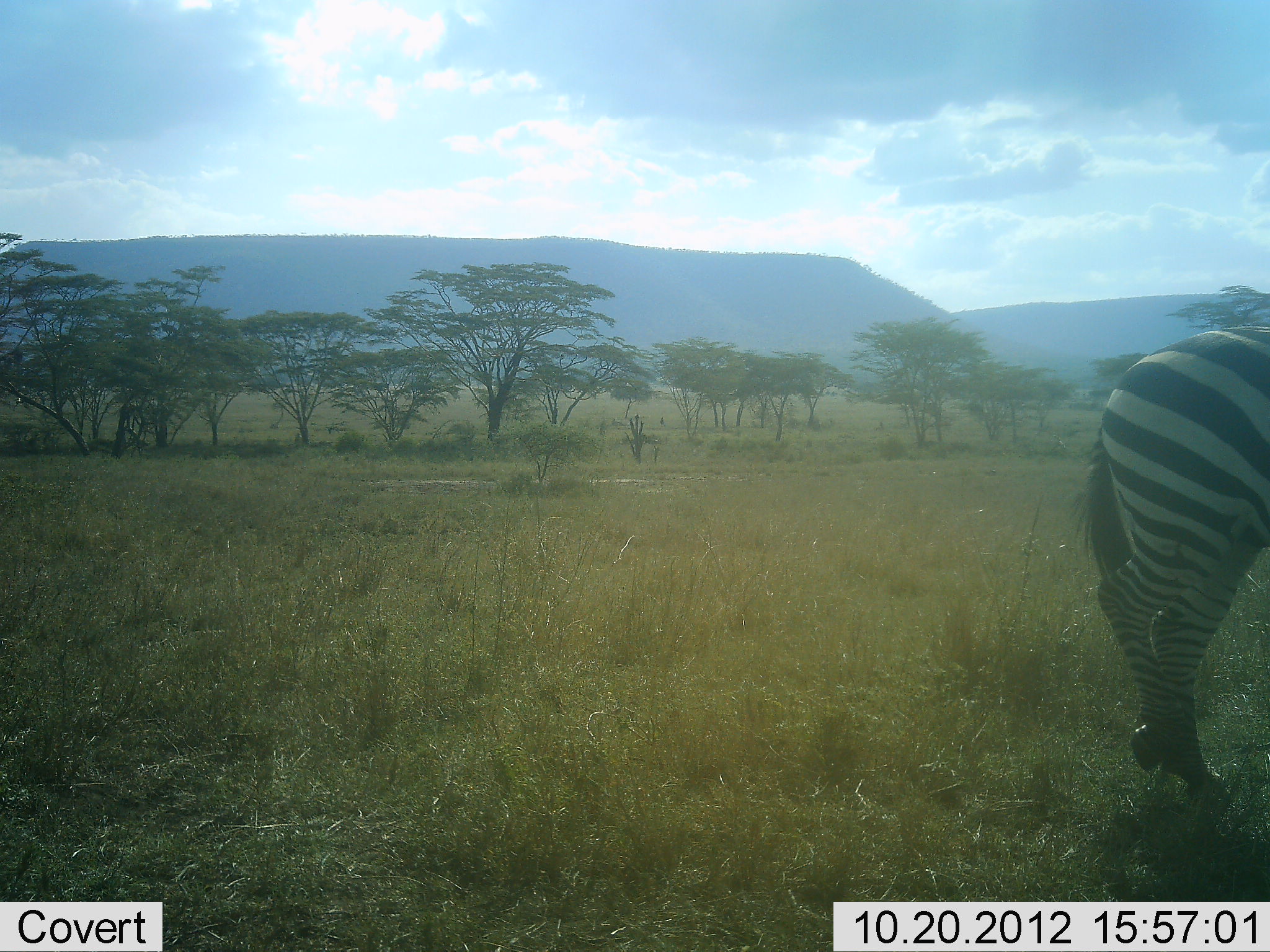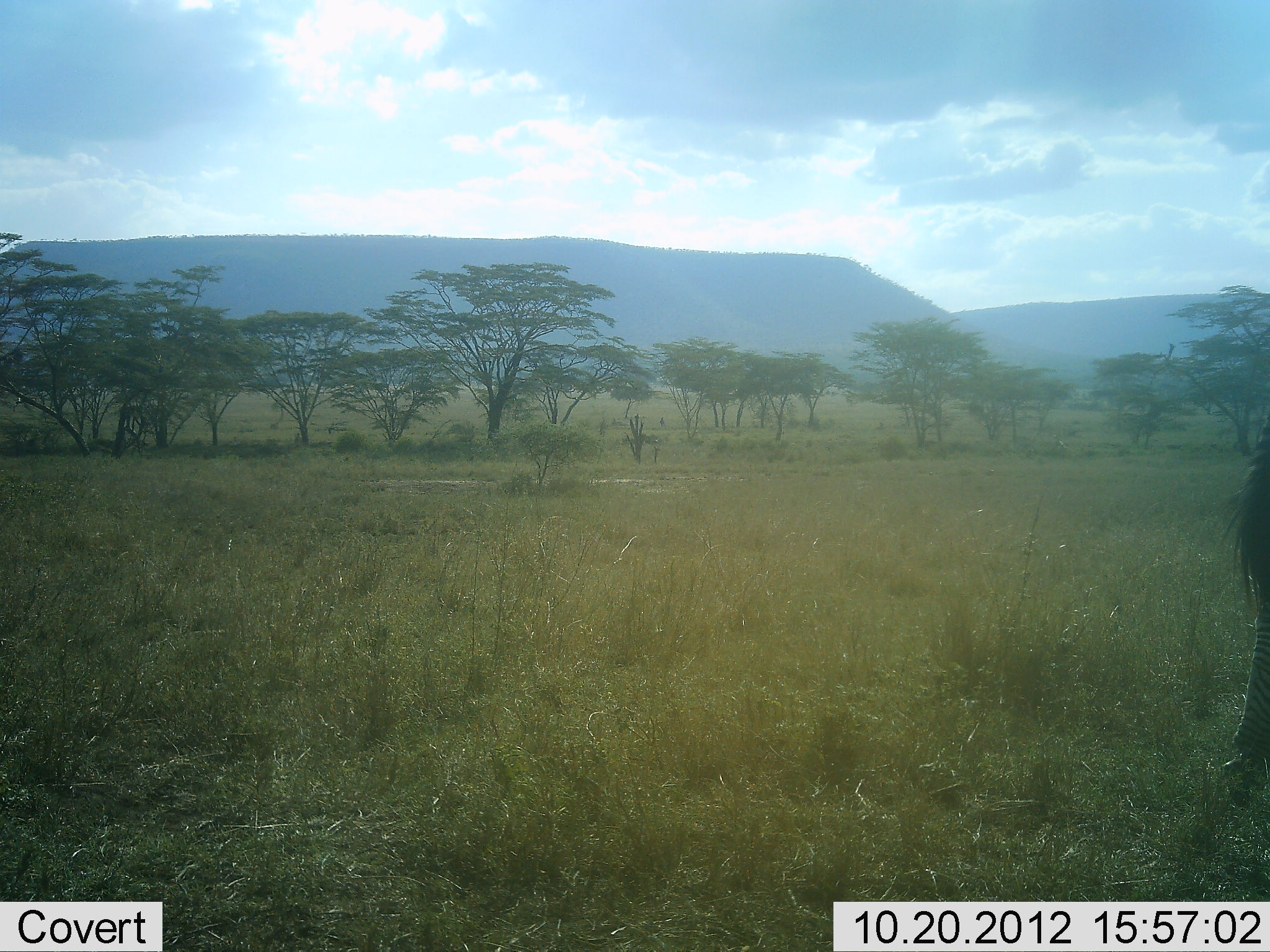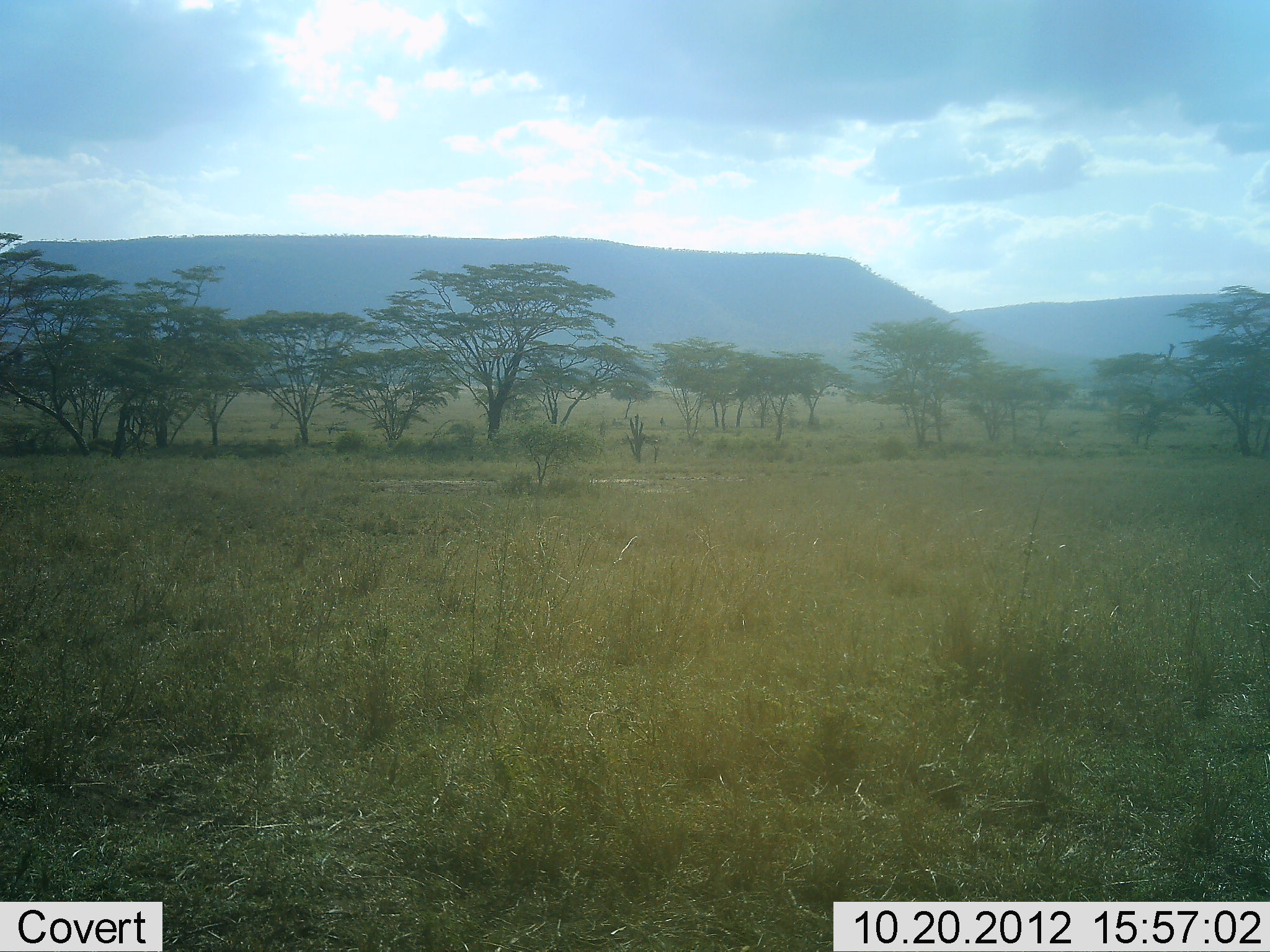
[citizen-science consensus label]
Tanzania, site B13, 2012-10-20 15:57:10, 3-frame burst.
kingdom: Animalia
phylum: Chordata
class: Mammalia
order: Perissodactyla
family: Equidae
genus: Equus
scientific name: Equus quagga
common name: plains zebra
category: zebra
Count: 1.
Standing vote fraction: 20%.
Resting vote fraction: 0%.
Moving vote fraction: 90%.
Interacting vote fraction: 0%.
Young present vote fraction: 0%.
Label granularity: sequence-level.